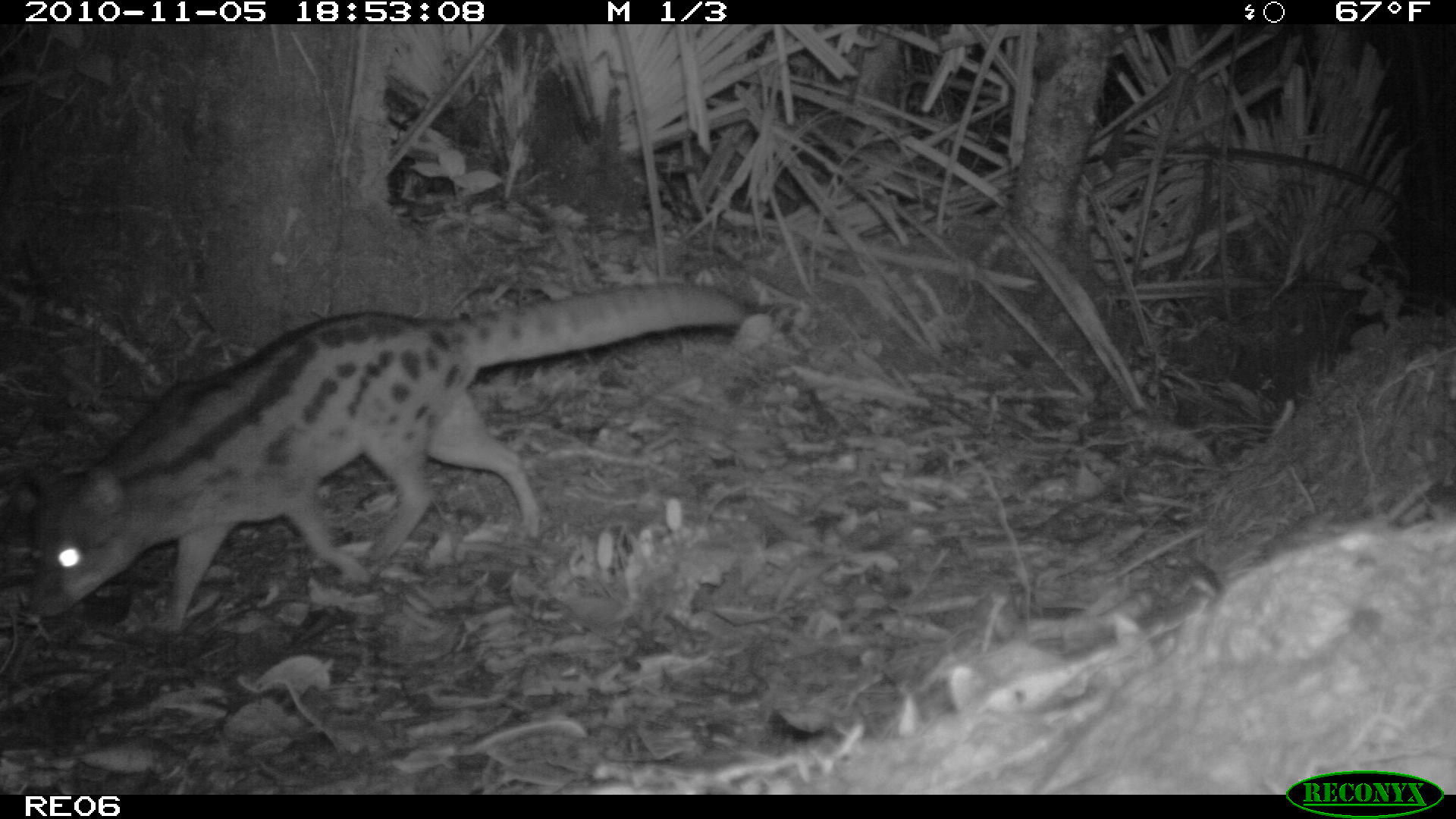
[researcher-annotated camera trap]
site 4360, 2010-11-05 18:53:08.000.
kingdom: Animalia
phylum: Chordata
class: Mammalia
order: Carnivora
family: Eupleridae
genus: Fossa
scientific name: Fossa fossana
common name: fanaloka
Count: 1.